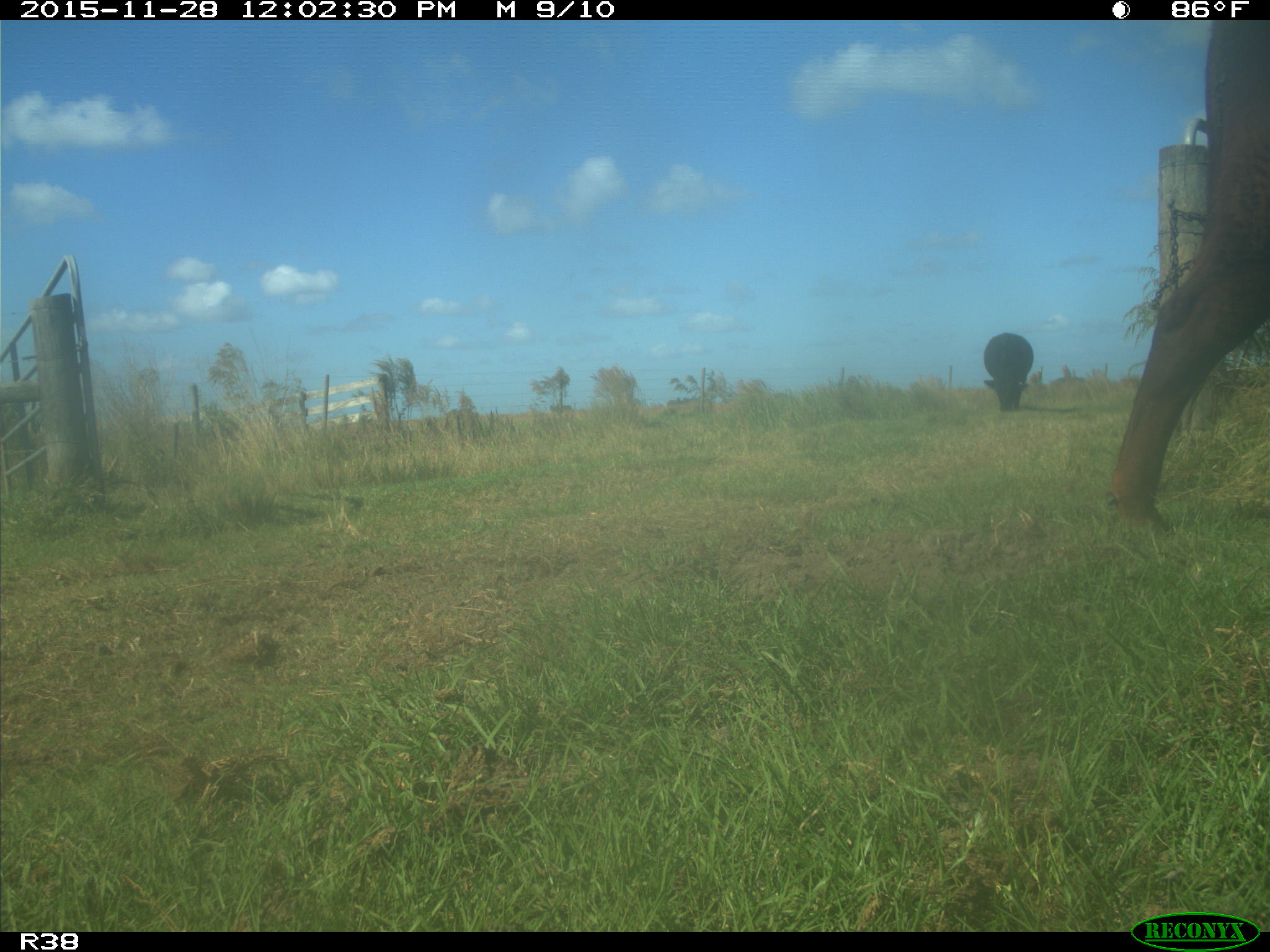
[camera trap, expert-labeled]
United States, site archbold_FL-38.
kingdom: Animalia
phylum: Chordata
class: Mammalia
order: Artiodactyla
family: Bovidae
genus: Bos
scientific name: Bos taurus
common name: domestic cow